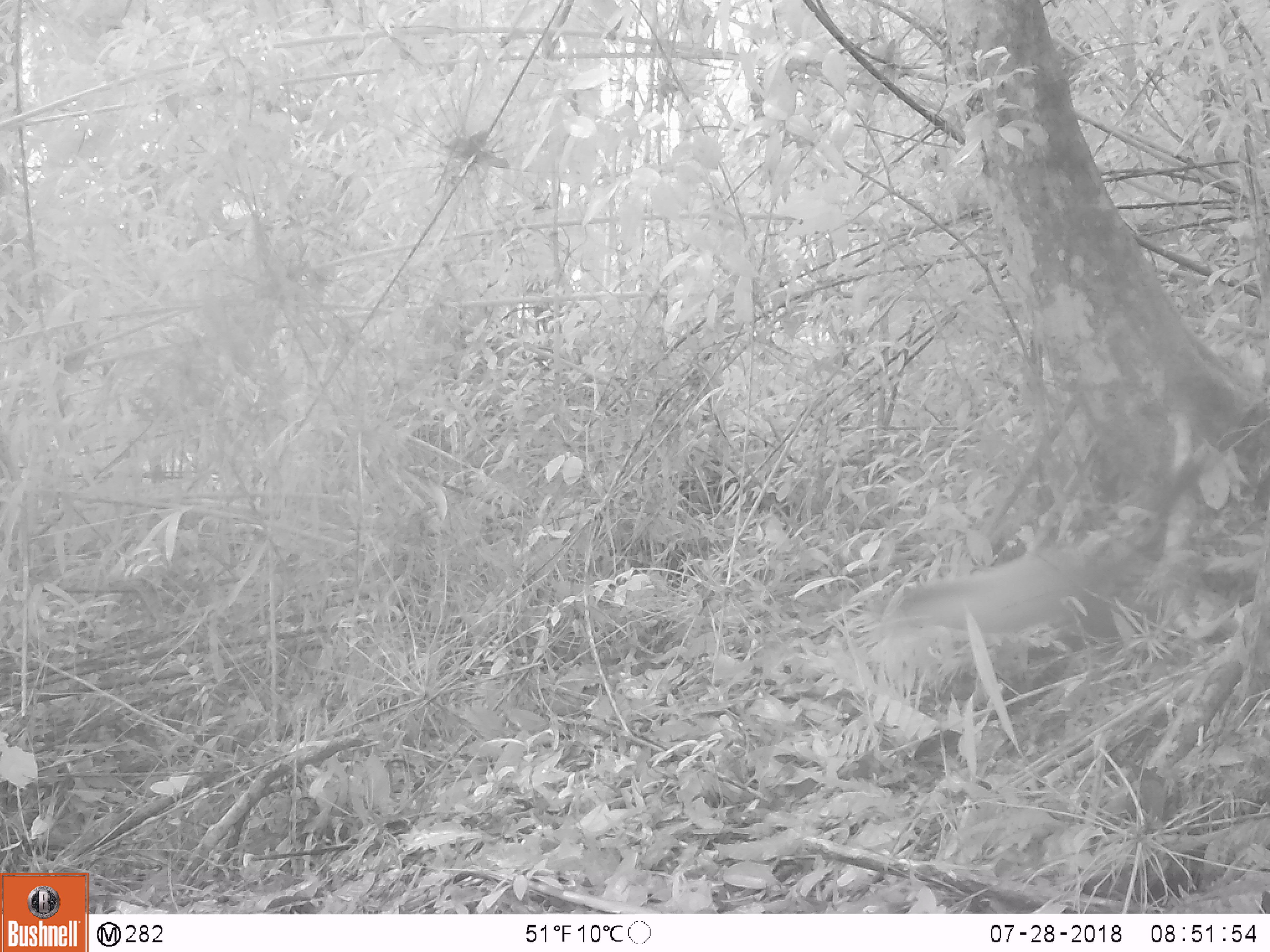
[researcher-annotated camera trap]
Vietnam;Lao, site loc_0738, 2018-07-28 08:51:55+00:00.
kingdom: Animalia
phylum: Chordata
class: Mammalia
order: Carnivora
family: Mustelidae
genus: Martes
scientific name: Martes flavigula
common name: yellow-throated marten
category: yellow throated marten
Yellow throated marten (yellow-throated marten) (Martes flavigula). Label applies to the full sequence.